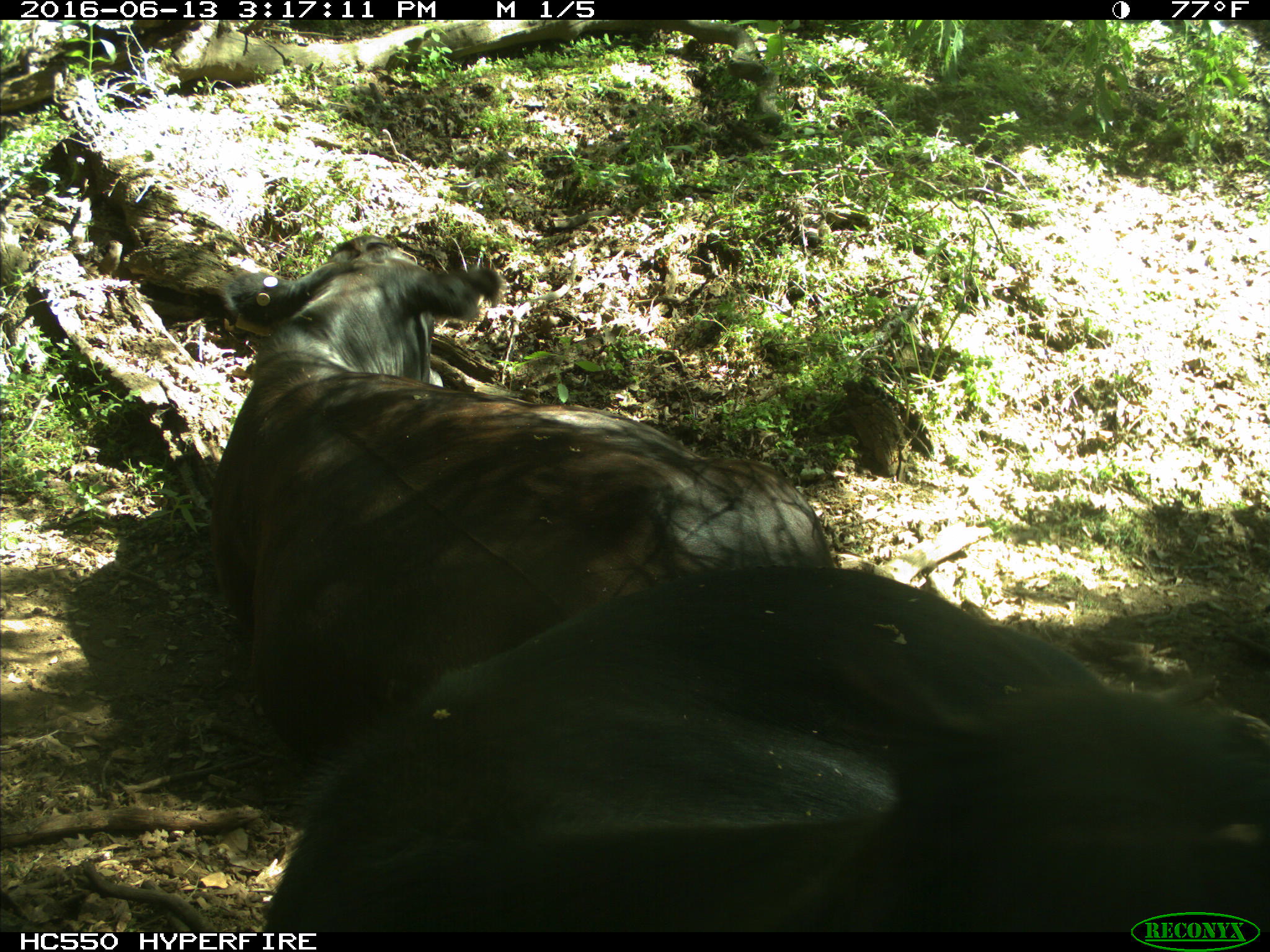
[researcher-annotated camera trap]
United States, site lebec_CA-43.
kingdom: Animalia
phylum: Chordata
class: Mammalia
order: Artiodactyla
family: Bovidae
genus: Bos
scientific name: Bos taurus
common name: domestic cow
Bos taurus (domestic cow).